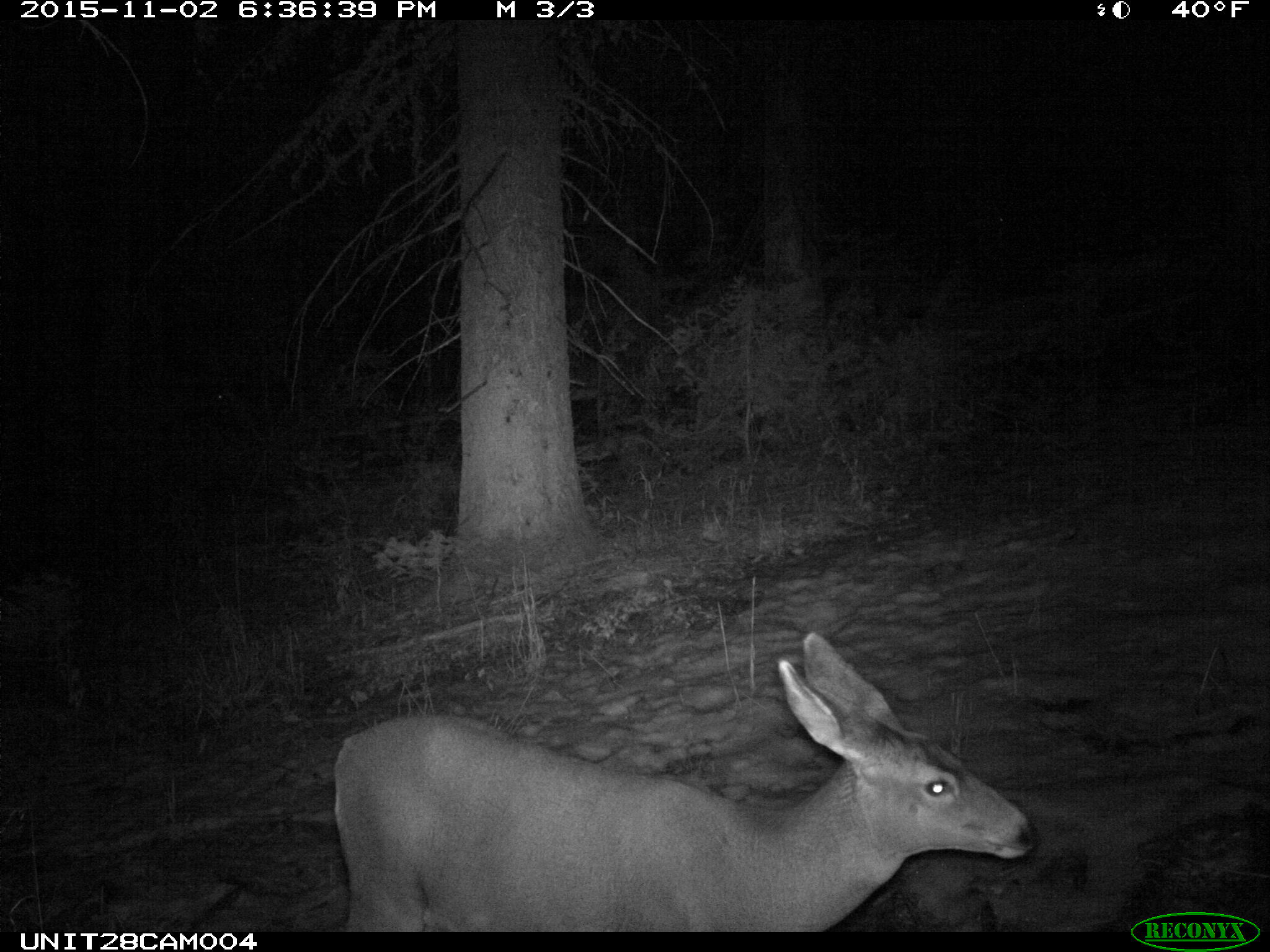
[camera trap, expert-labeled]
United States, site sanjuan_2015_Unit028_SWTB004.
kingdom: Animalia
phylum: Chordata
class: Mammalia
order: Artiodactyla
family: Cervidae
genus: Odocoileus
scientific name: Odocoileus hemionus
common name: mule deer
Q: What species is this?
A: Odocoileus hemionus (mule deer).